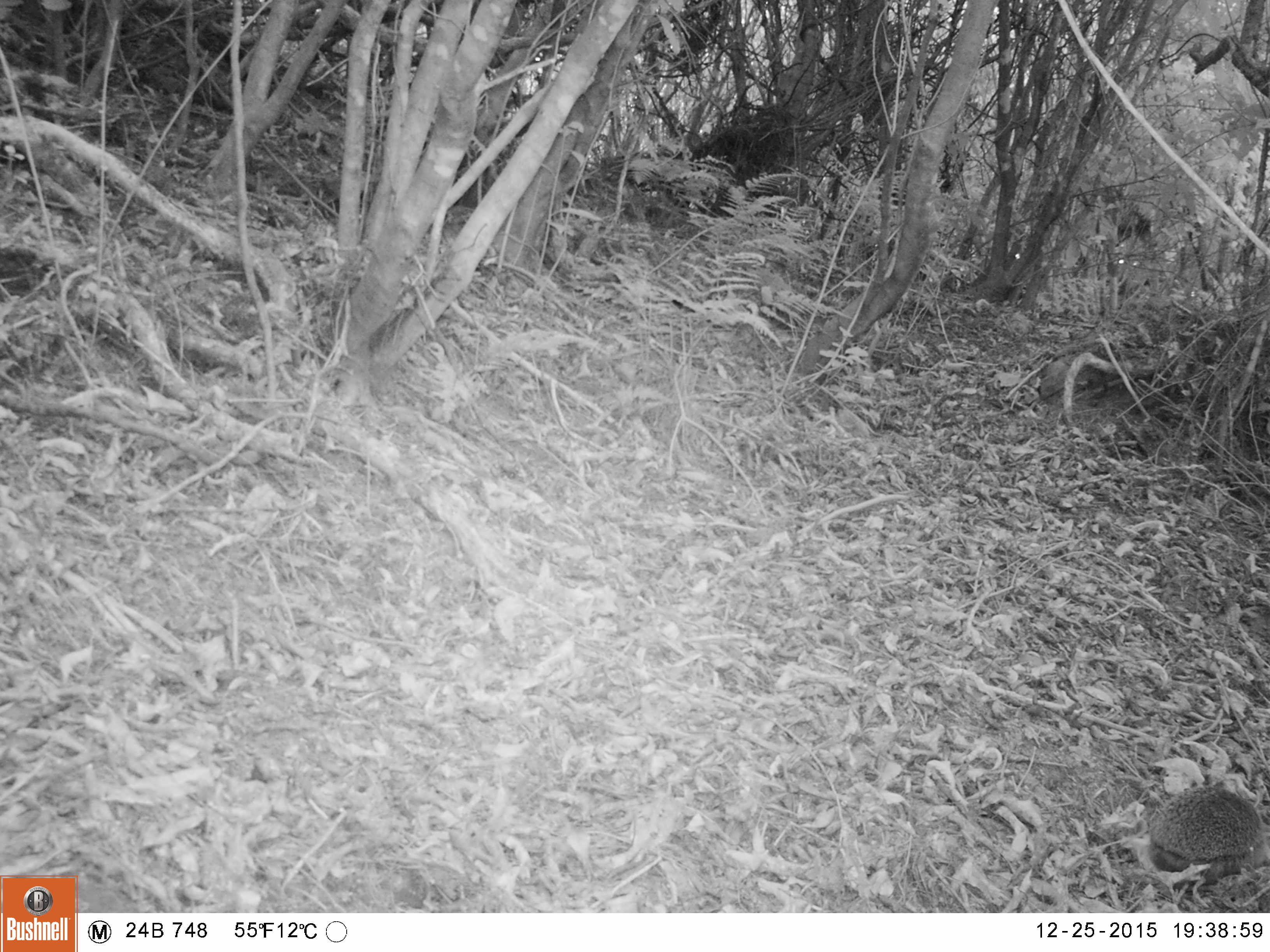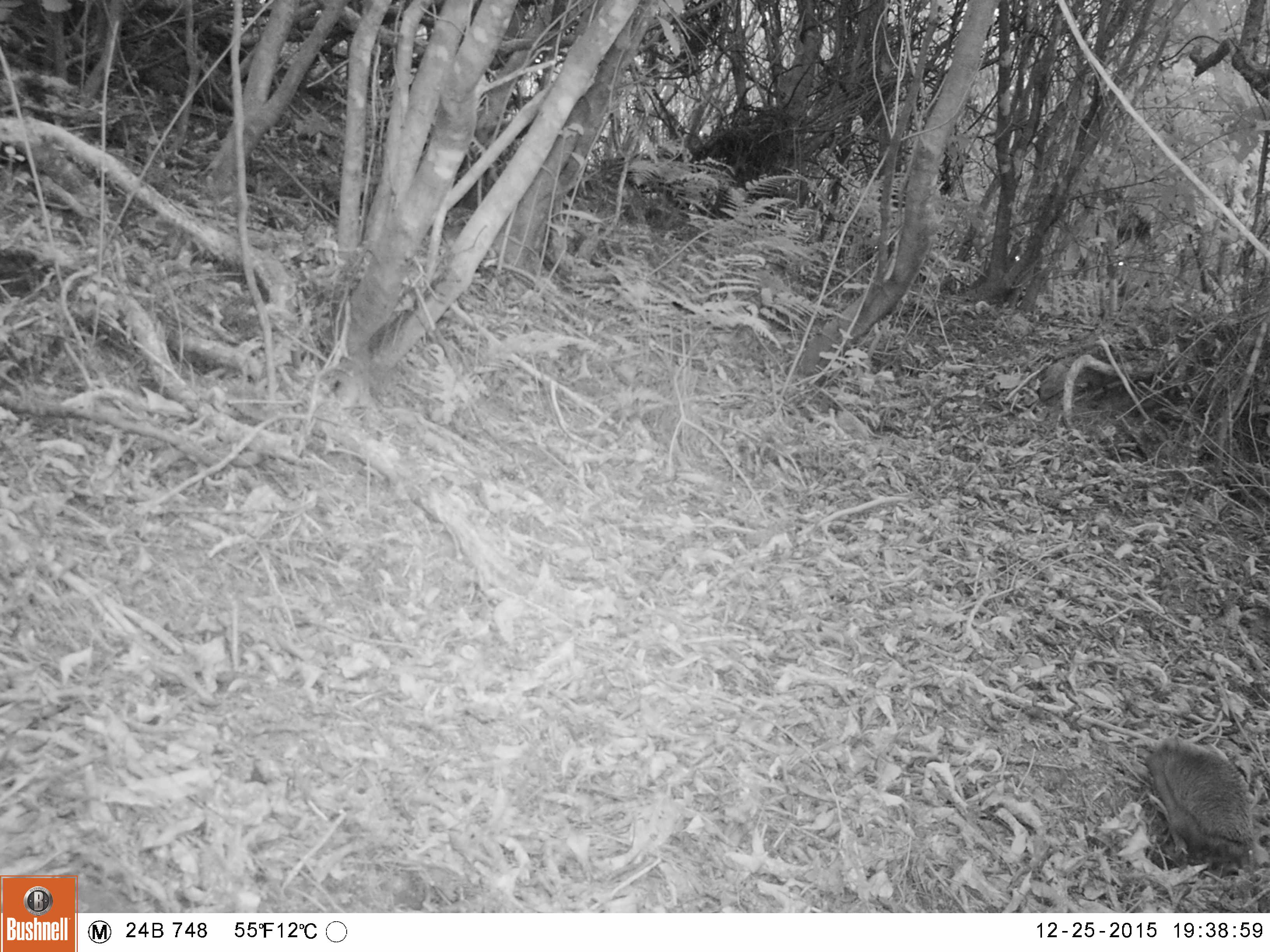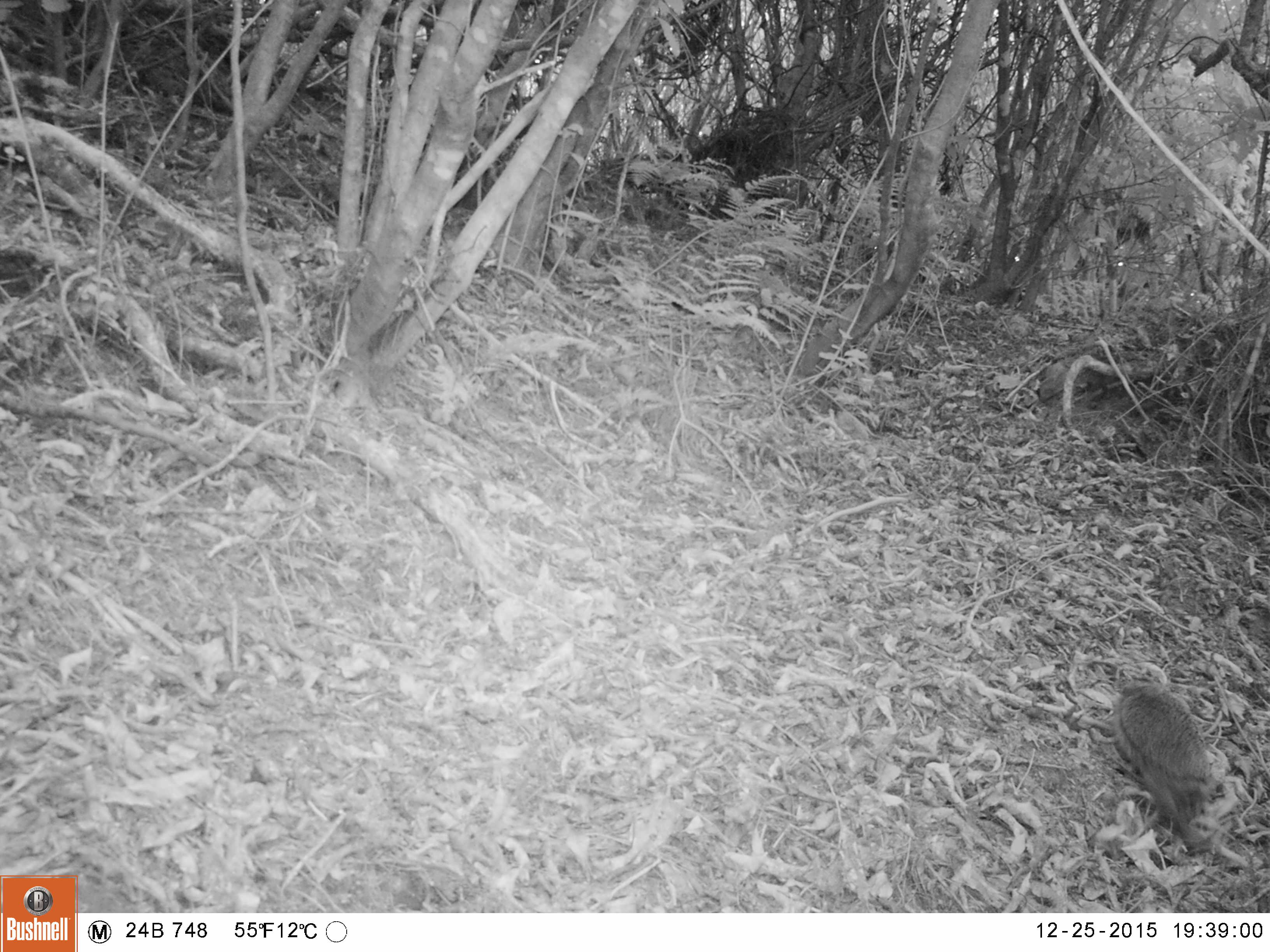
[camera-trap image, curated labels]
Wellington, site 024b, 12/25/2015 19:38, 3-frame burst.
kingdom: Animalia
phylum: Chordata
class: Mammalia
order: Eulipotyphla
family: Erinaceidae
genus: Erinaceus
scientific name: Erinaceus europaeus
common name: hedgehog